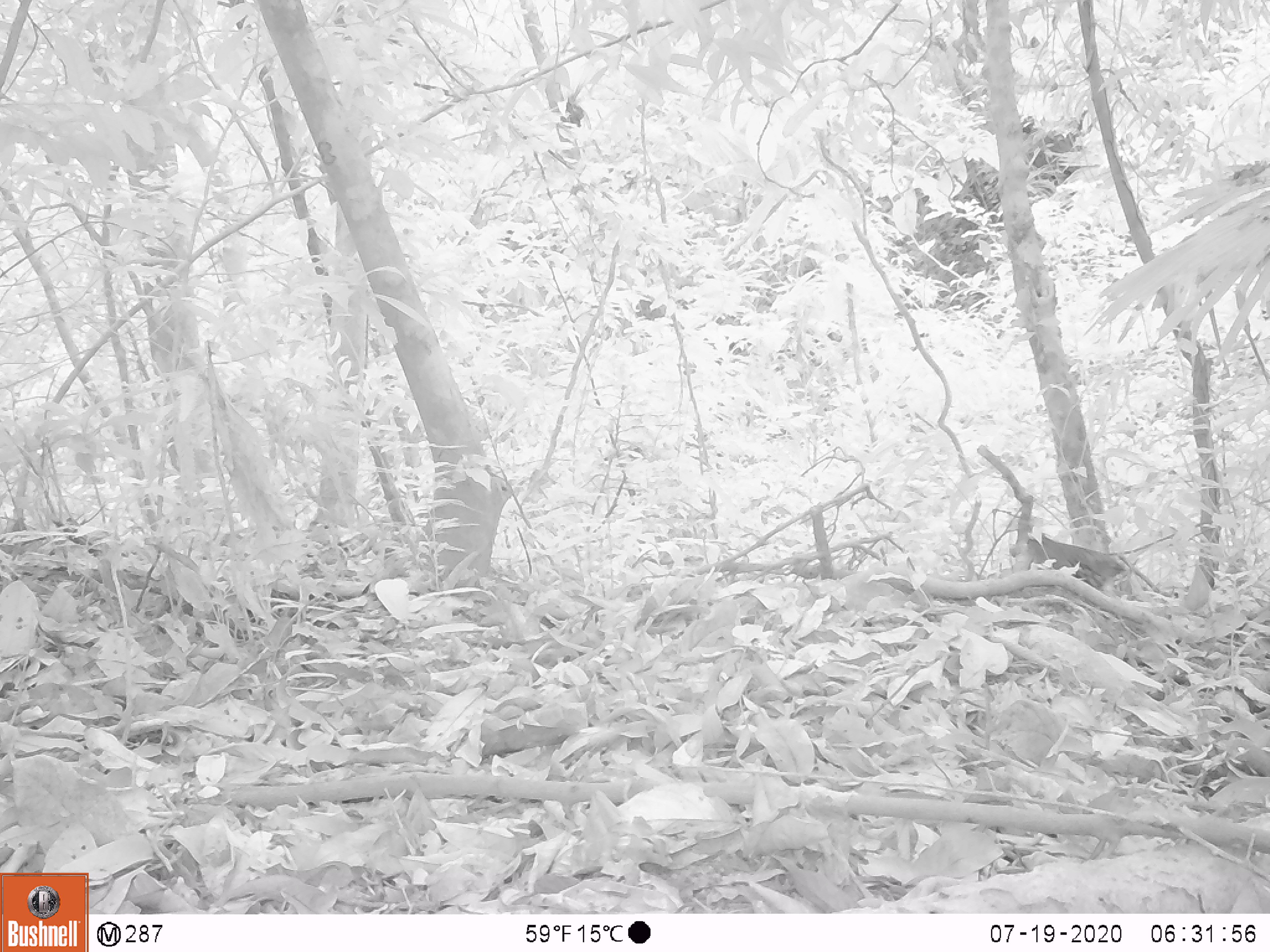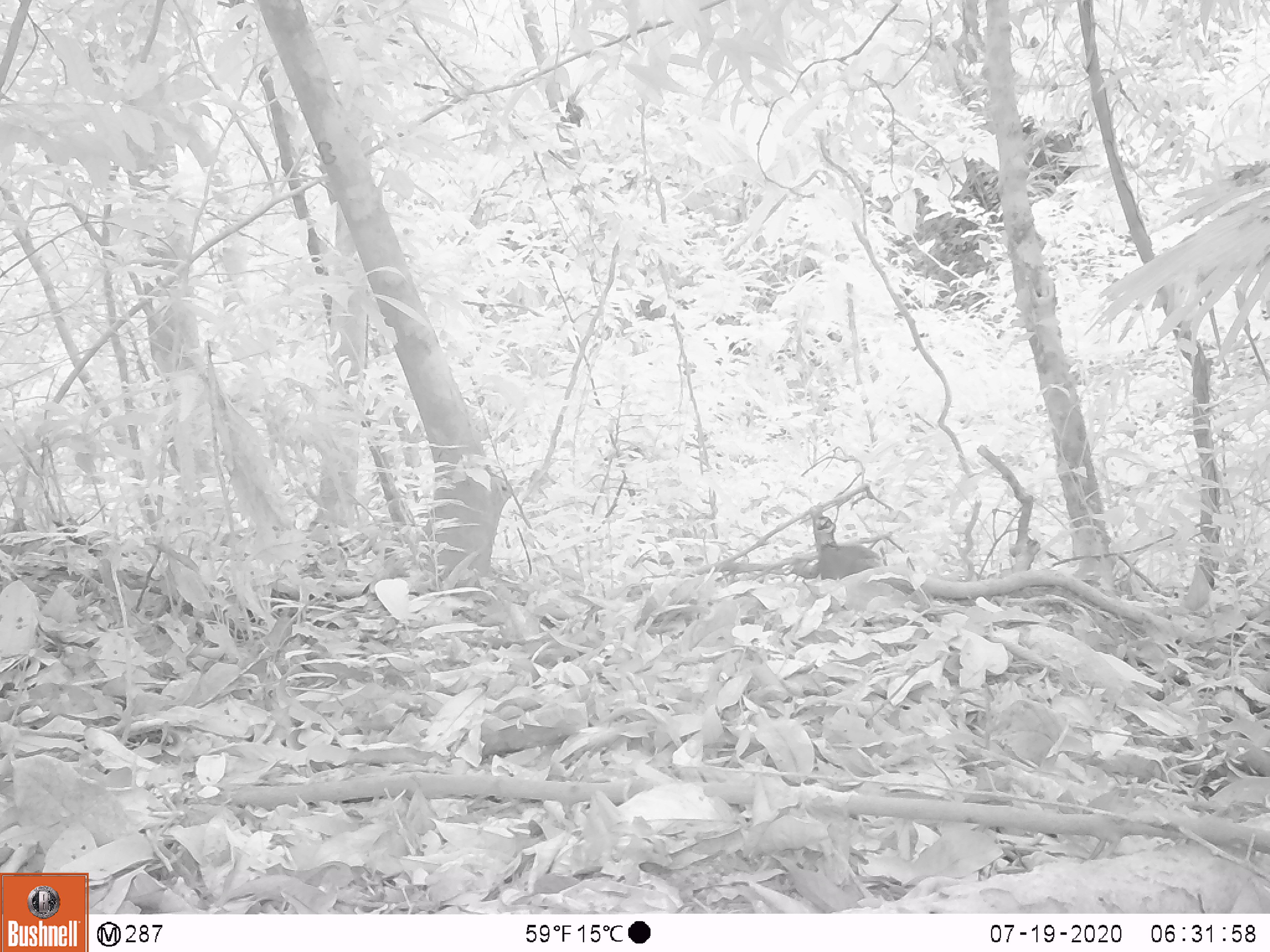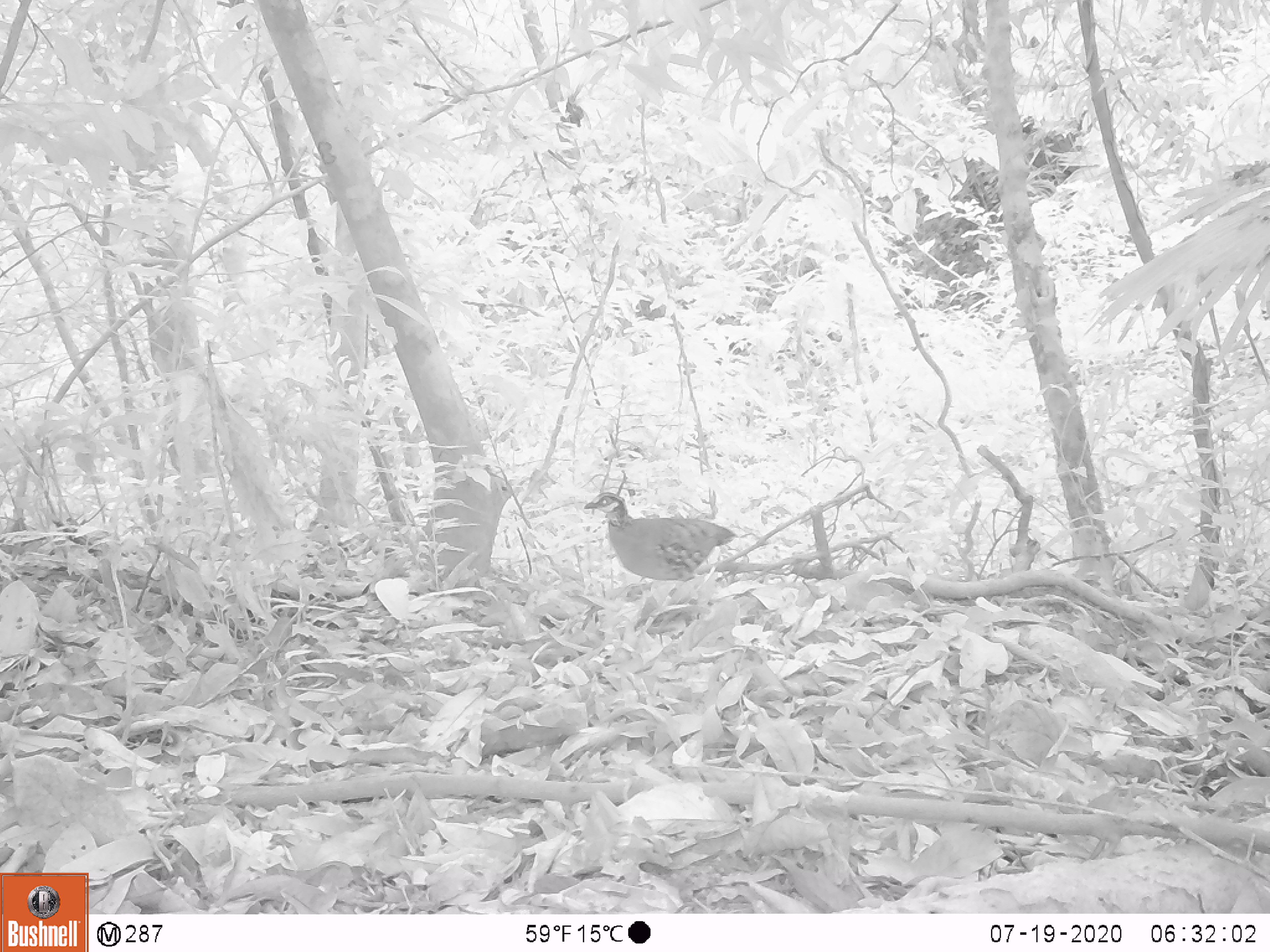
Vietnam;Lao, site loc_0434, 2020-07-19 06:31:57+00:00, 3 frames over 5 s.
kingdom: Animalia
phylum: Chordata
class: Aves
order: Galliformes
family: Phasianidae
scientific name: Phasianidae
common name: partridge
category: unidentified partridge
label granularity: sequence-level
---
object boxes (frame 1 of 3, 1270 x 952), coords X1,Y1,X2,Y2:
unidentified partridge: 1009,533,1125,596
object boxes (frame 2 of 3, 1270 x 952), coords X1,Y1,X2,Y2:
unidentified partridge: 809,542,880,579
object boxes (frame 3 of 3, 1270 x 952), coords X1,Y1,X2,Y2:
unidentified partridge: 584,491,739,596